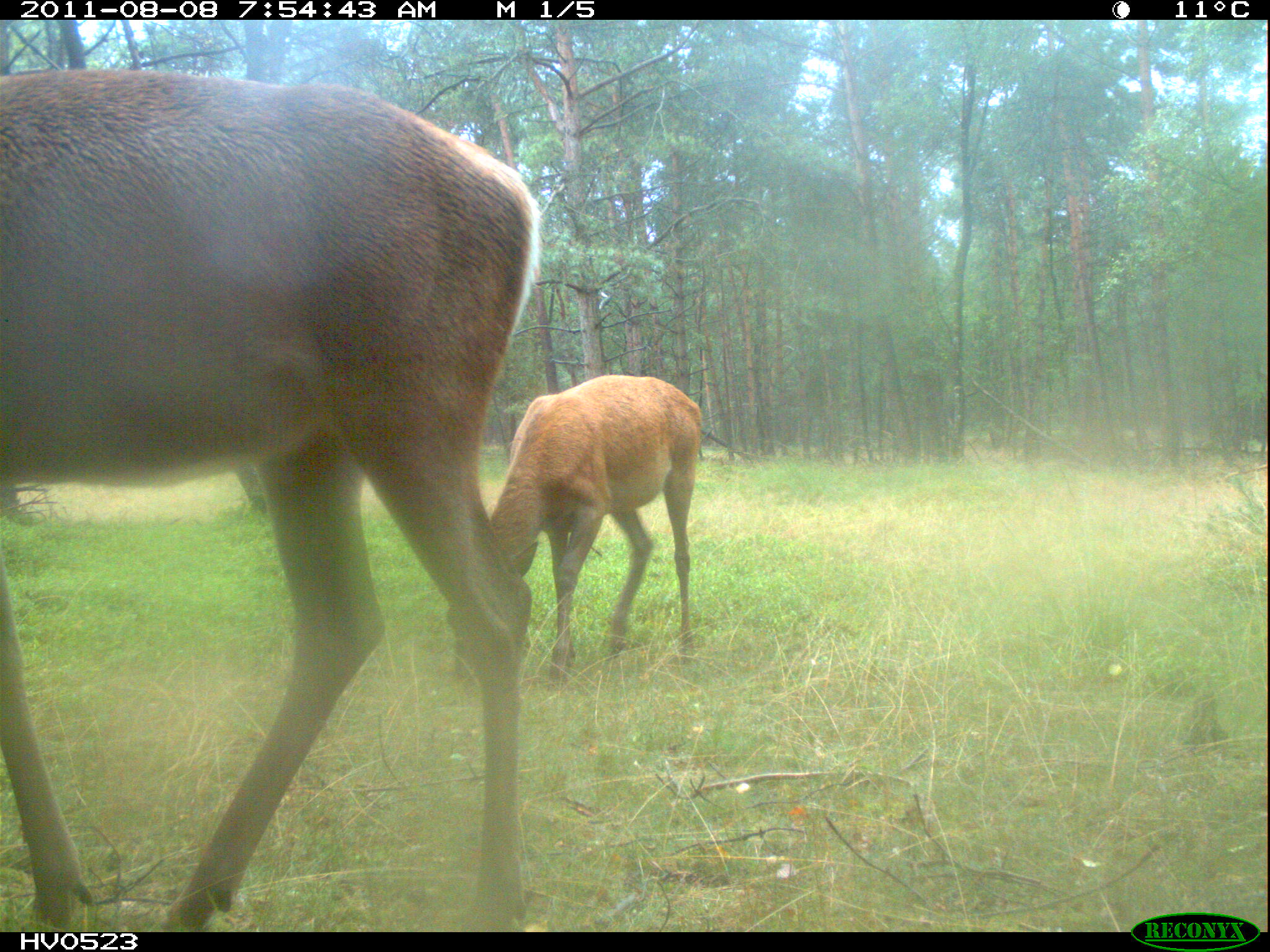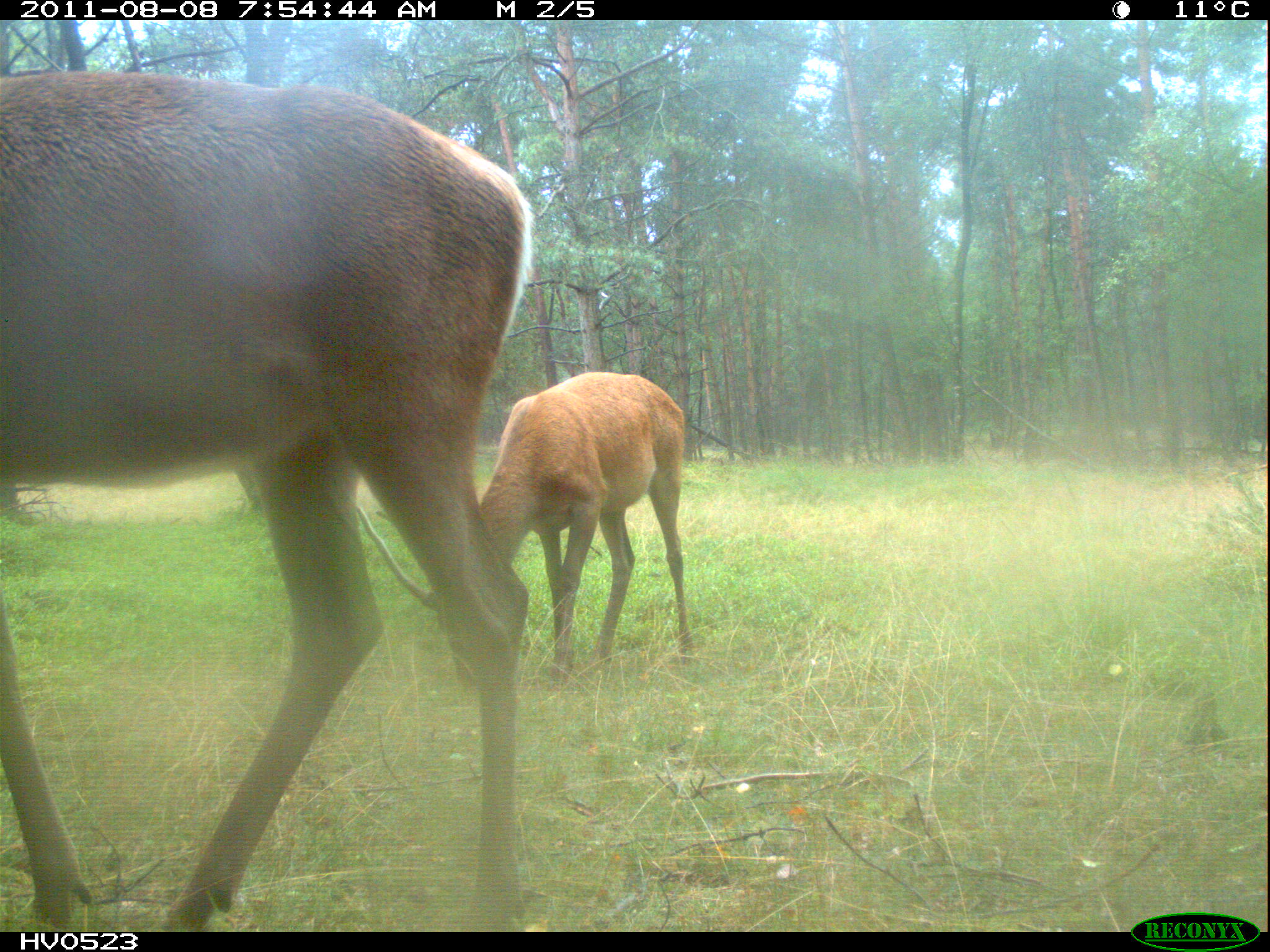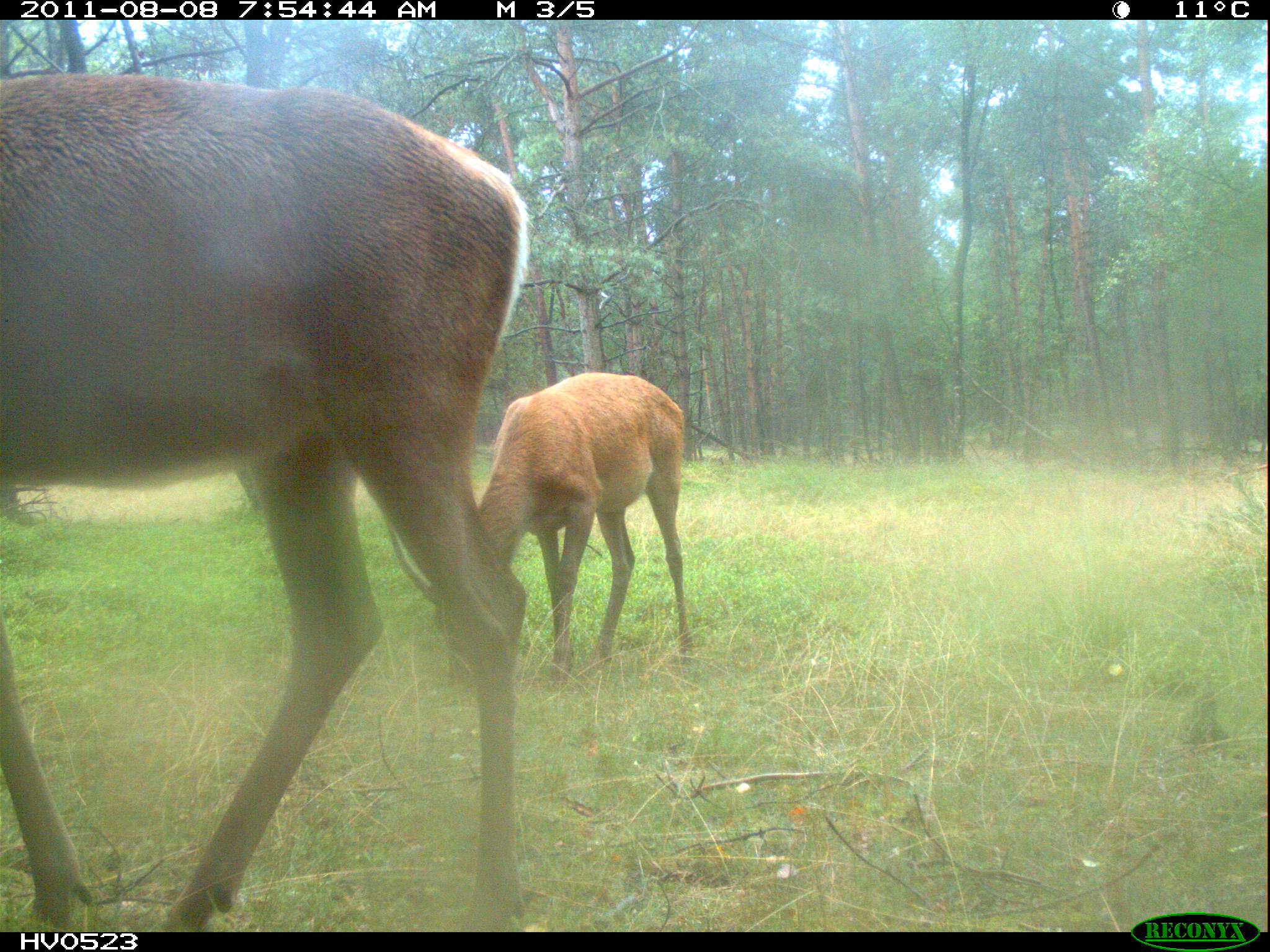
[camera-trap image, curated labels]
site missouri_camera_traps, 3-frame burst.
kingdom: Animalia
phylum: Chordata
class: Mammalia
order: Artiodactyla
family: Cervidae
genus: Cervus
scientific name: Cervus elaphus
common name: red deer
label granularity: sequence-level